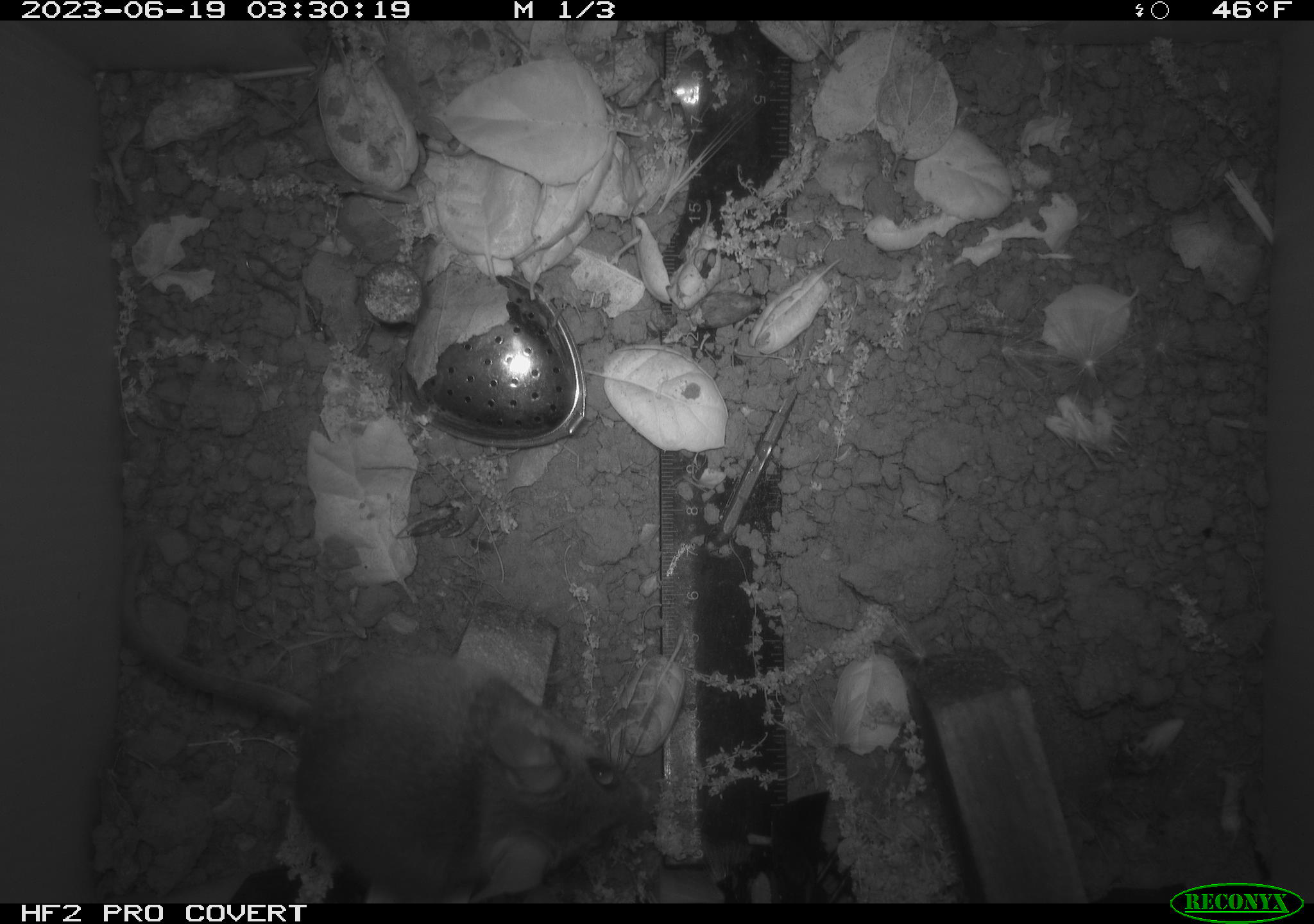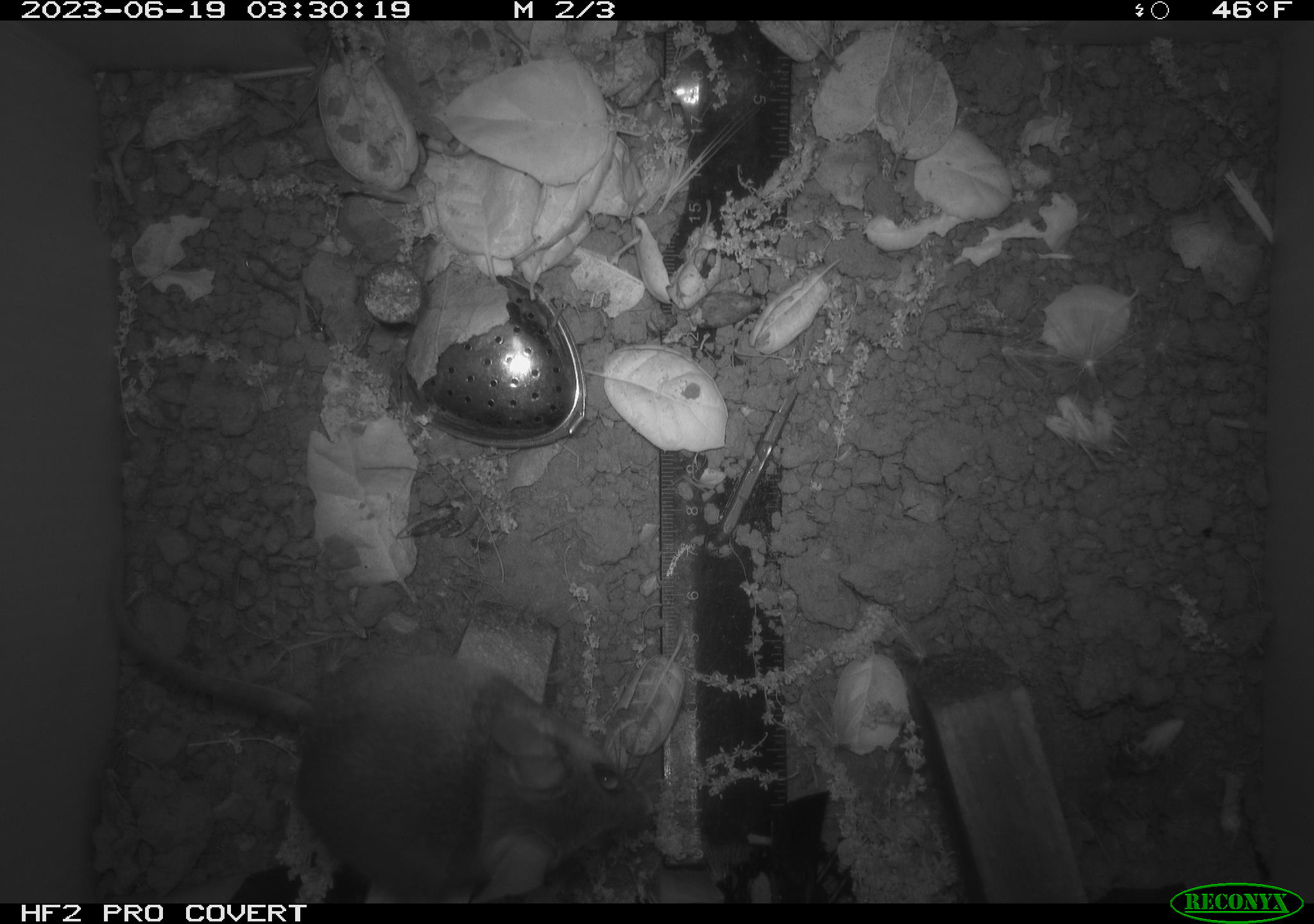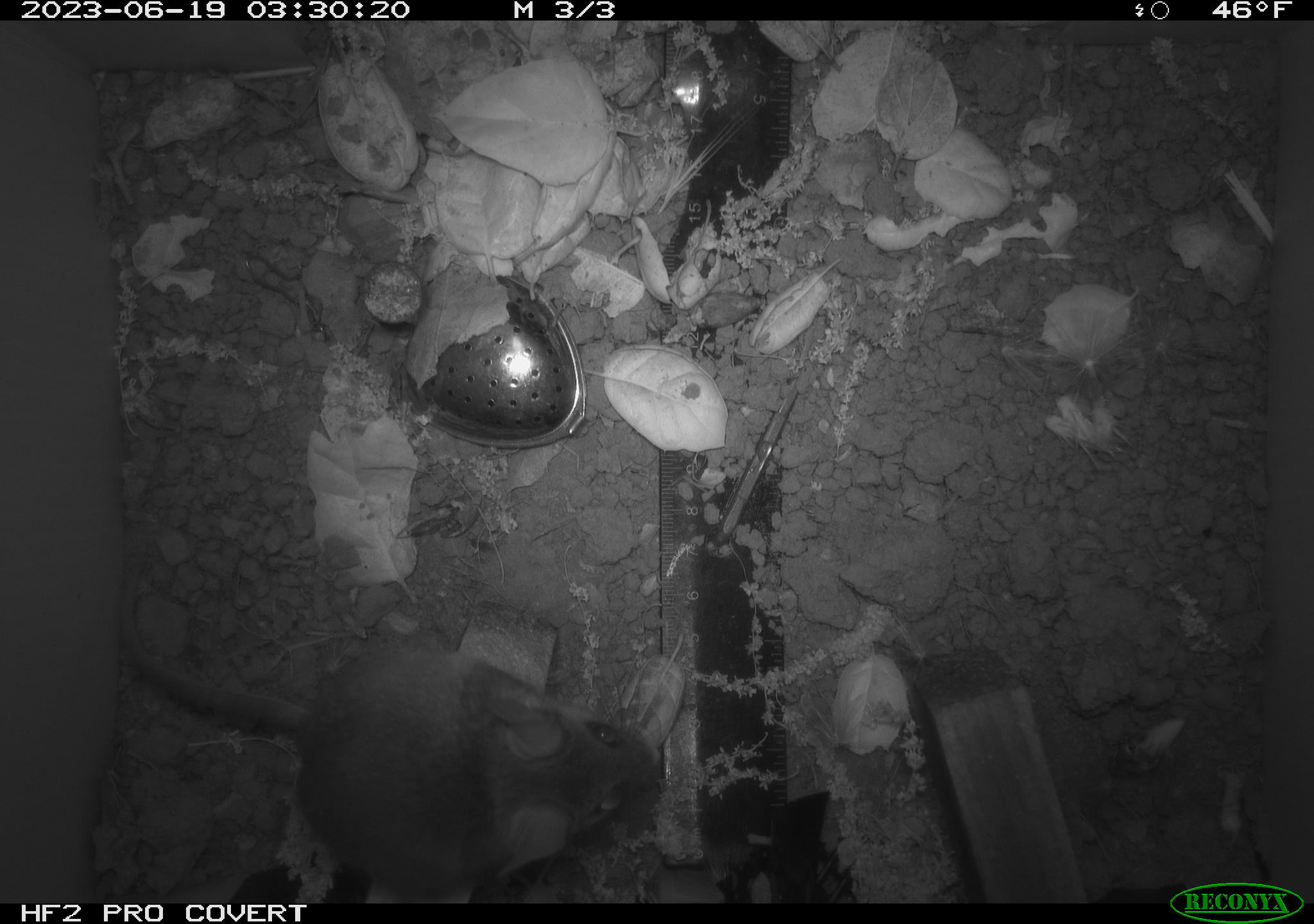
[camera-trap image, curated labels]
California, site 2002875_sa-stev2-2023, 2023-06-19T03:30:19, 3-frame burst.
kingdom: Animalia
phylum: Chordata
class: Mammalia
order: Rodentia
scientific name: Rodentia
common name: mouse species